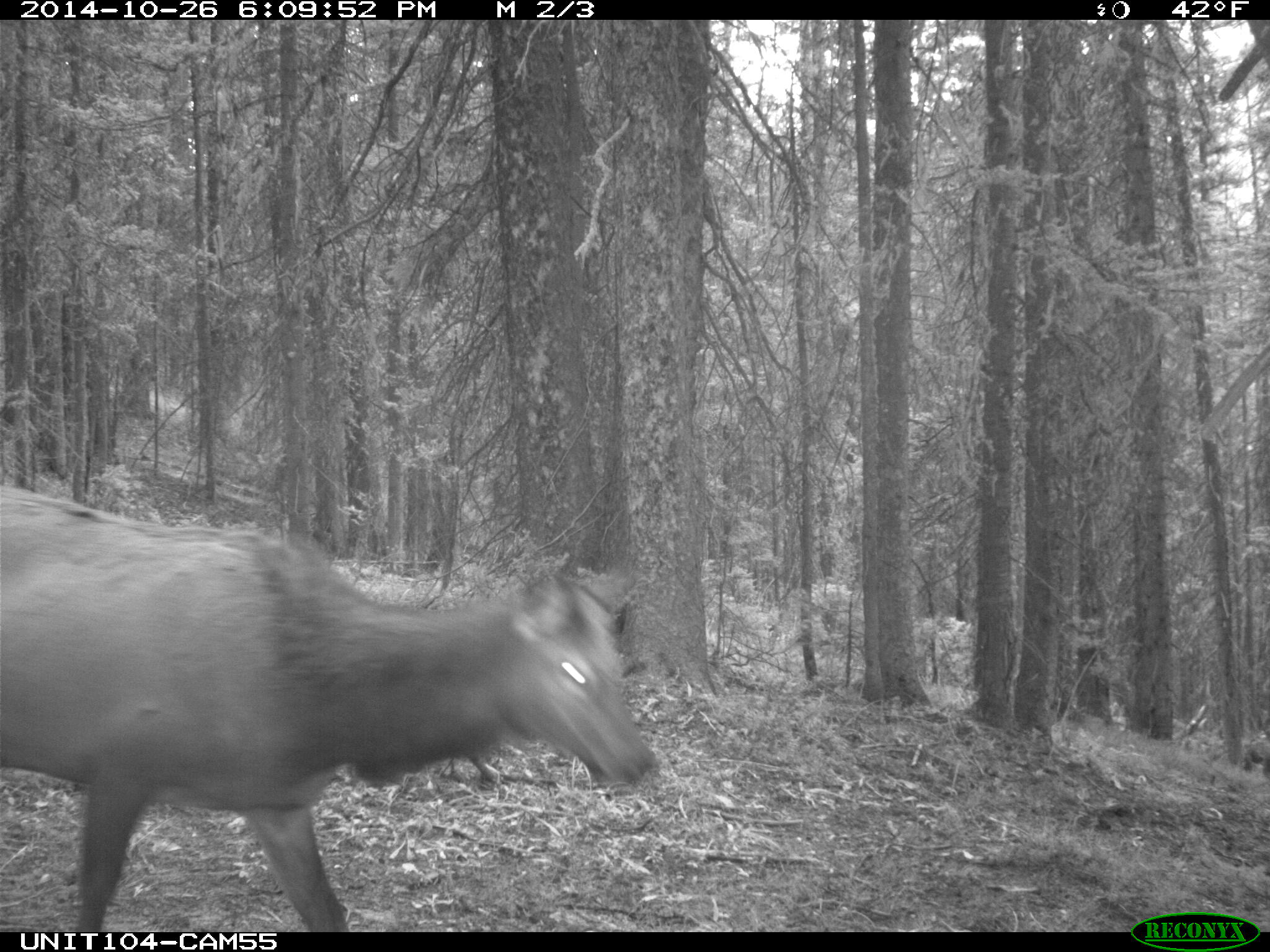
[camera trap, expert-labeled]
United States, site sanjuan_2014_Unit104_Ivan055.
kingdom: Animalia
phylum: Chordata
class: Mammalia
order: Artiodactyla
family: Cervidae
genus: Cervus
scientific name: Cervus elaphus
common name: red deer